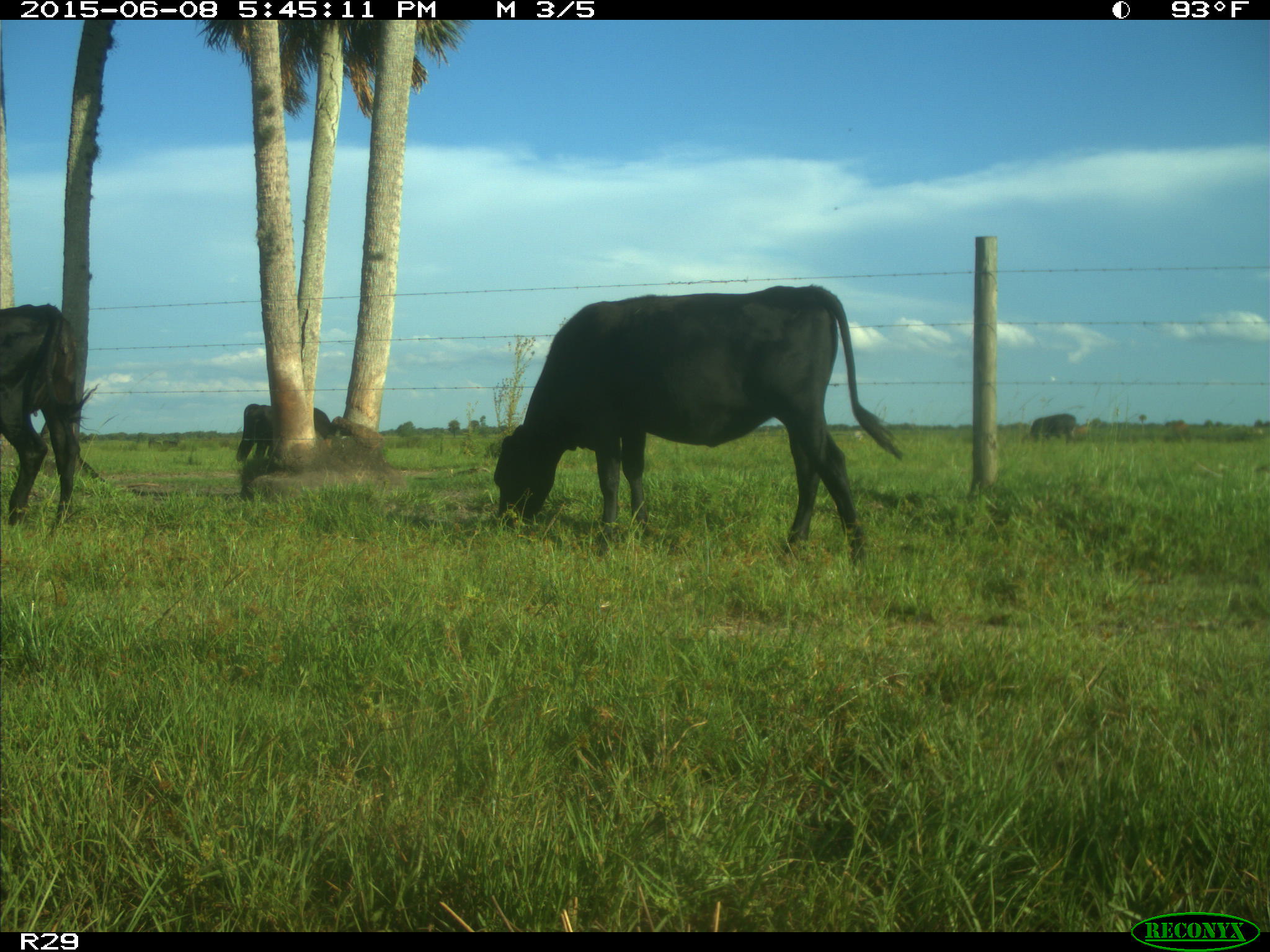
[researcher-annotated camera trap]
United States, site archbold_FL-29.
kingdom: Animalia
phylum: Chordata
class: Mammalia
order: Artiodactyla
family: Bovidae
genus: Bos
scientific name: Bos taurus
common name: domestic cow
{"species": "Bos taurus (domestic cow)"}